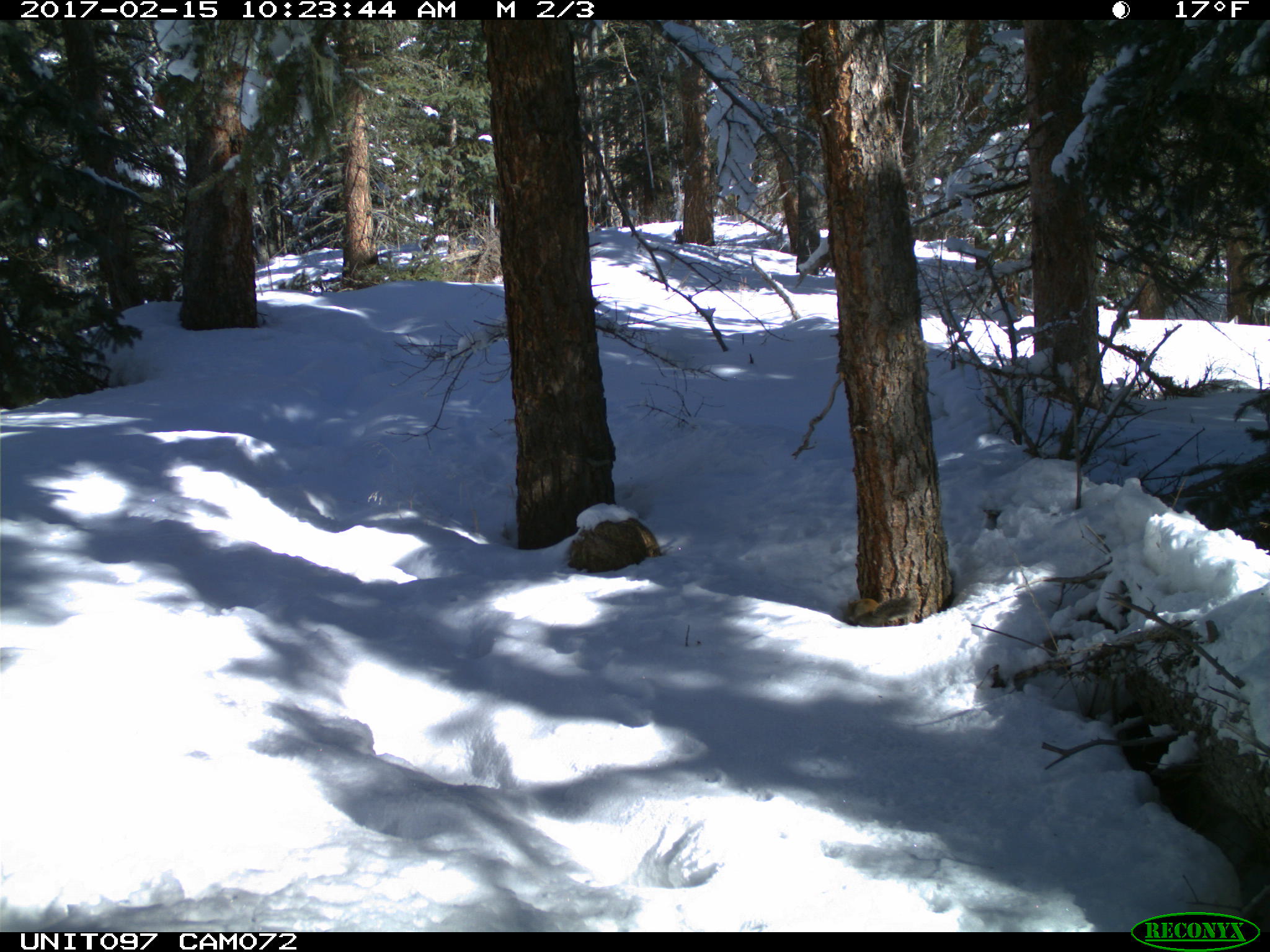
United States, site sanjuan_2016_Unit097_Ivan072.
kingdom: Animalia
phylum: Chordata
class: Mammalia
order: Rodentia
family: Sciuridae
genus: Tamiasciurus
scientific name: Tamiasciurus hudsonicus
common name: american red squirrel